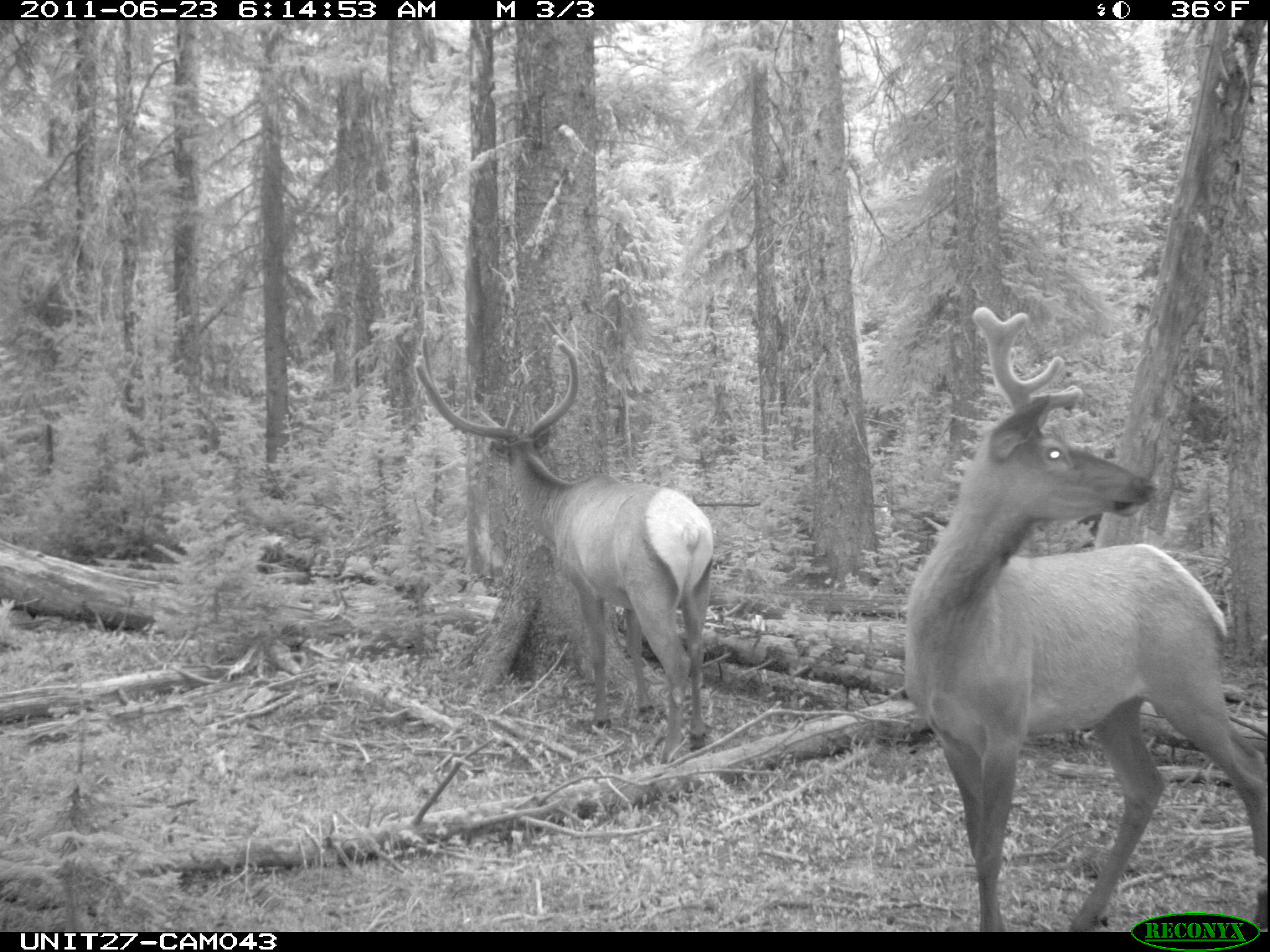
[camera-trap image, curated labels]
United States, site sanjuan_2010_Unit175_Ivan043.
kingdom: Animalia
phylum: Chordata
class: Mammalia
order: Artiodactyla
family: Cervidae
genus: Cervus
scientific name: Cervus elaphus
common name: red deer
Cervus elaphus (red deer).